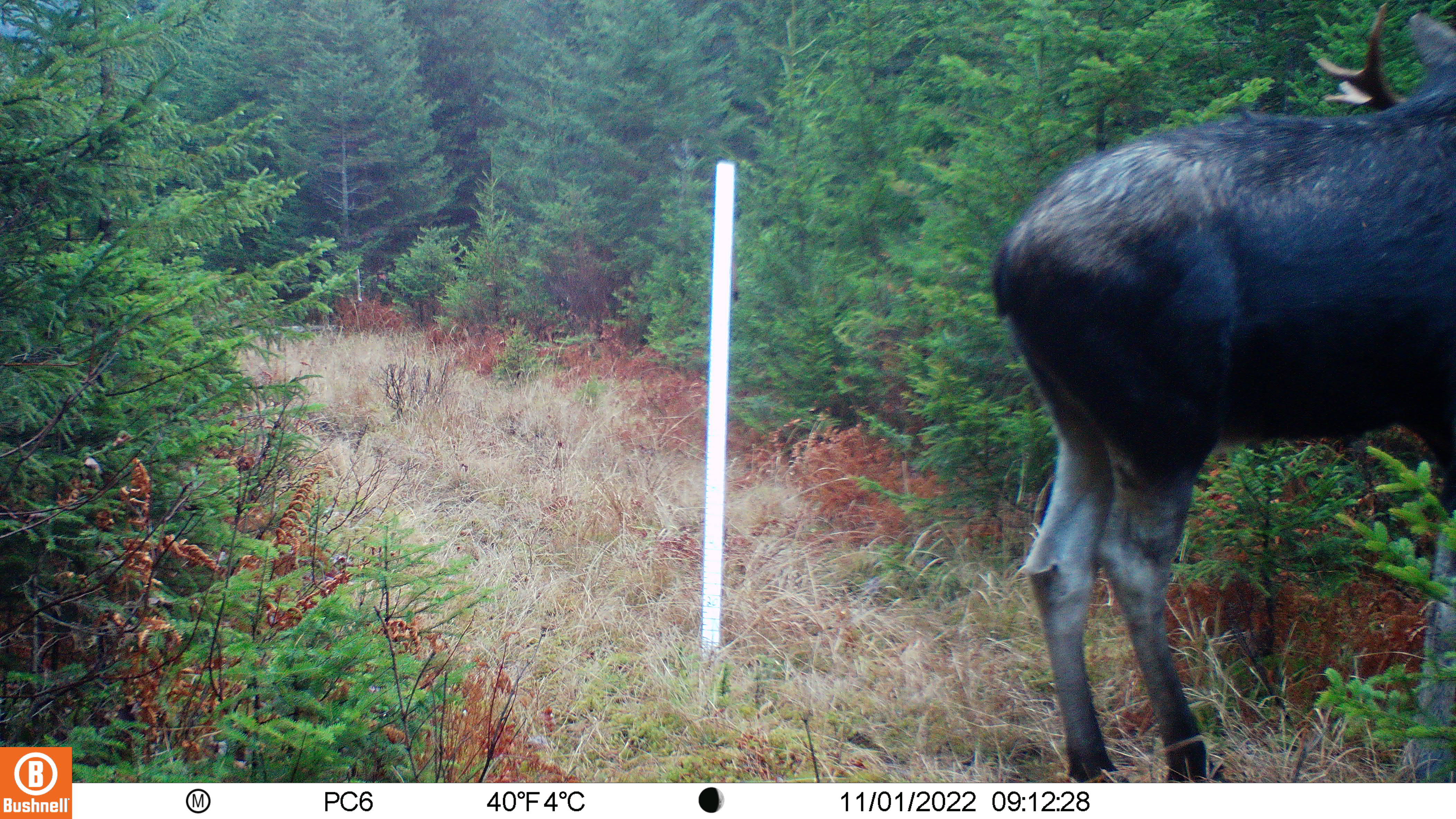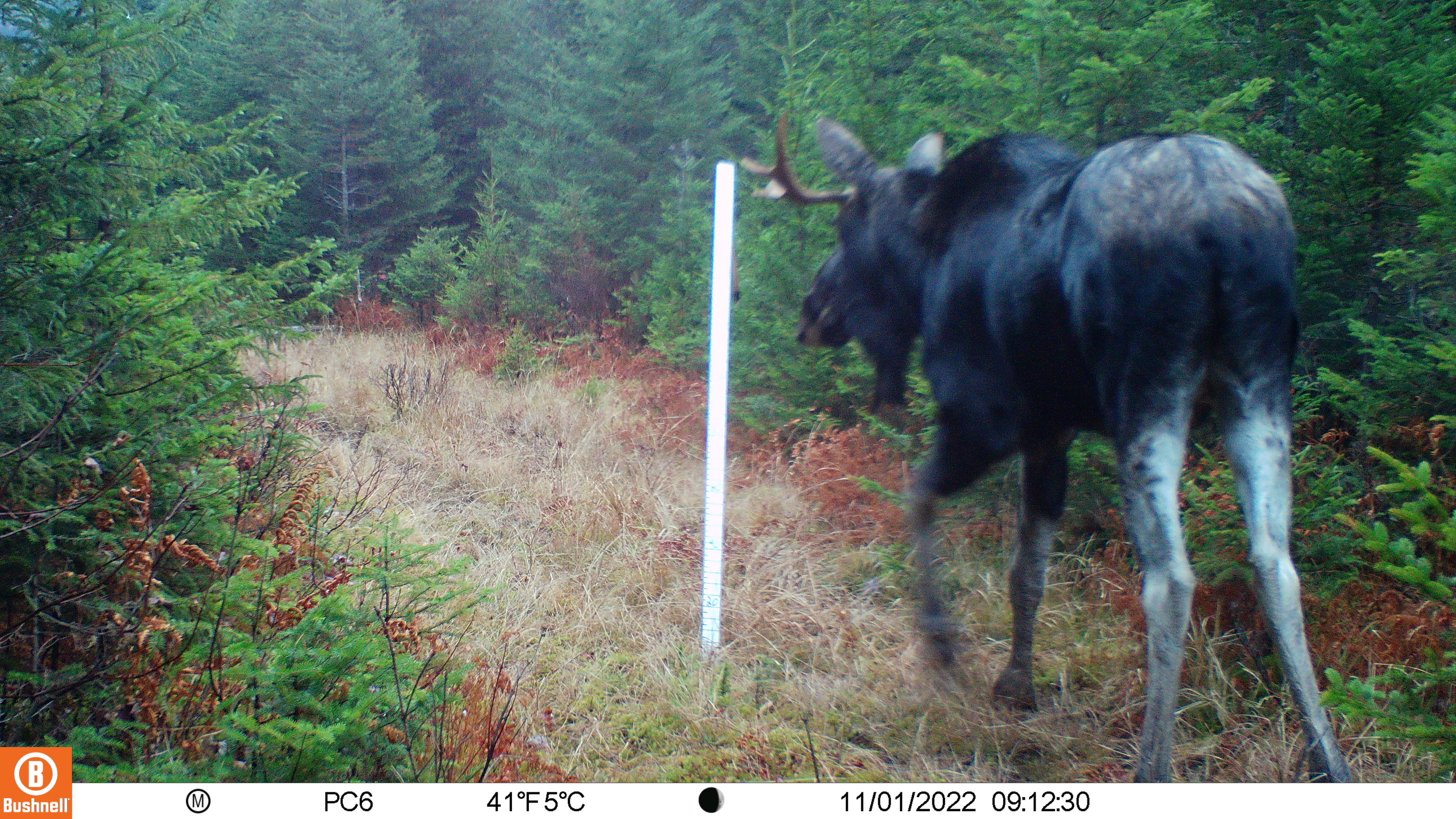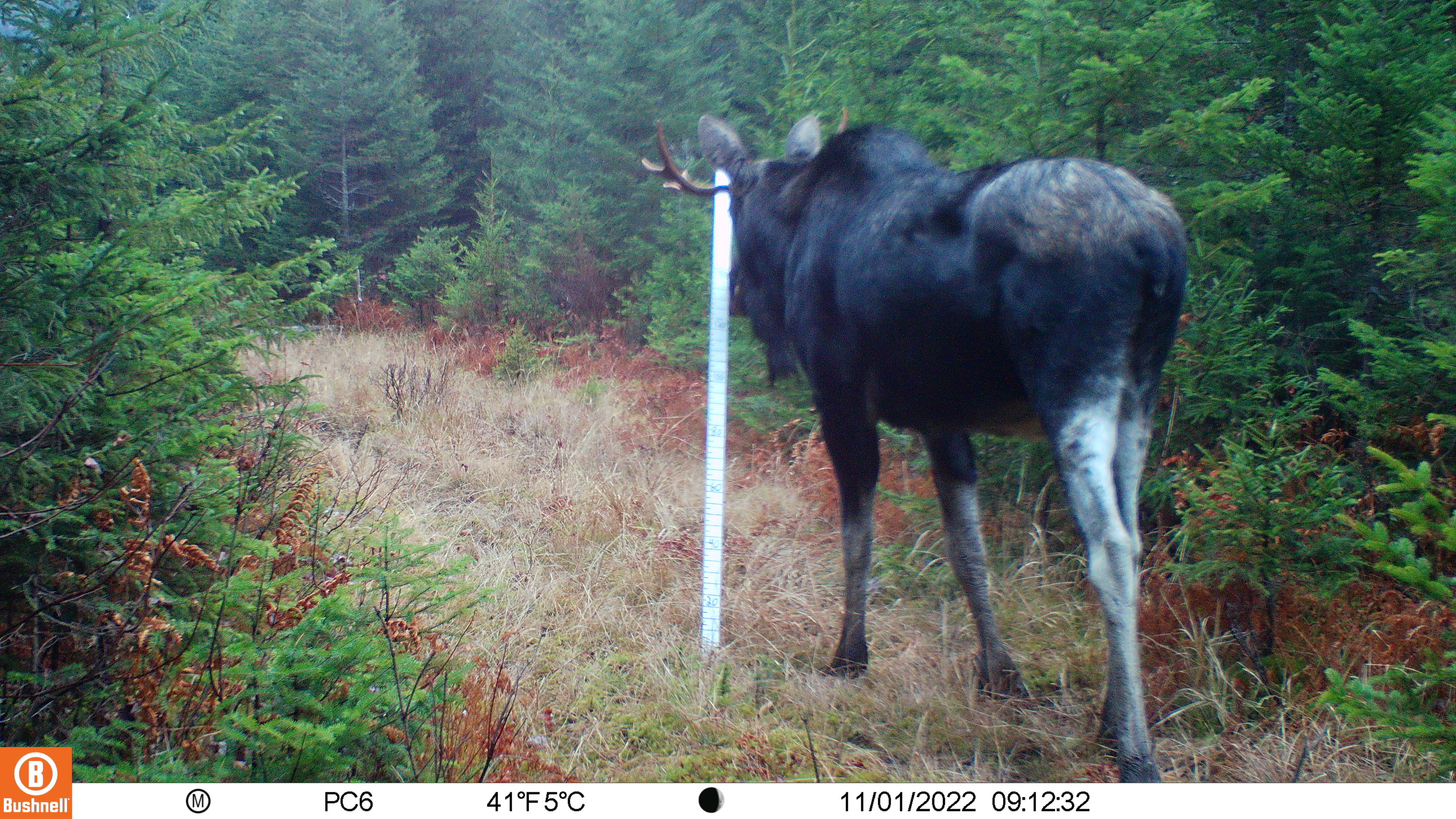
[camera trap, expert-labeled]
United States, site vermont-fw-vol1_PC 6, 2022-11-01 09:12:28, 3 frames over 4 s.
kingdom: Animalia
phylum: Chordata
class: Mammalia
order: Artiodactyla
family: Cervidae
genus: Alces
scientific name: Alces alces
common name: moose